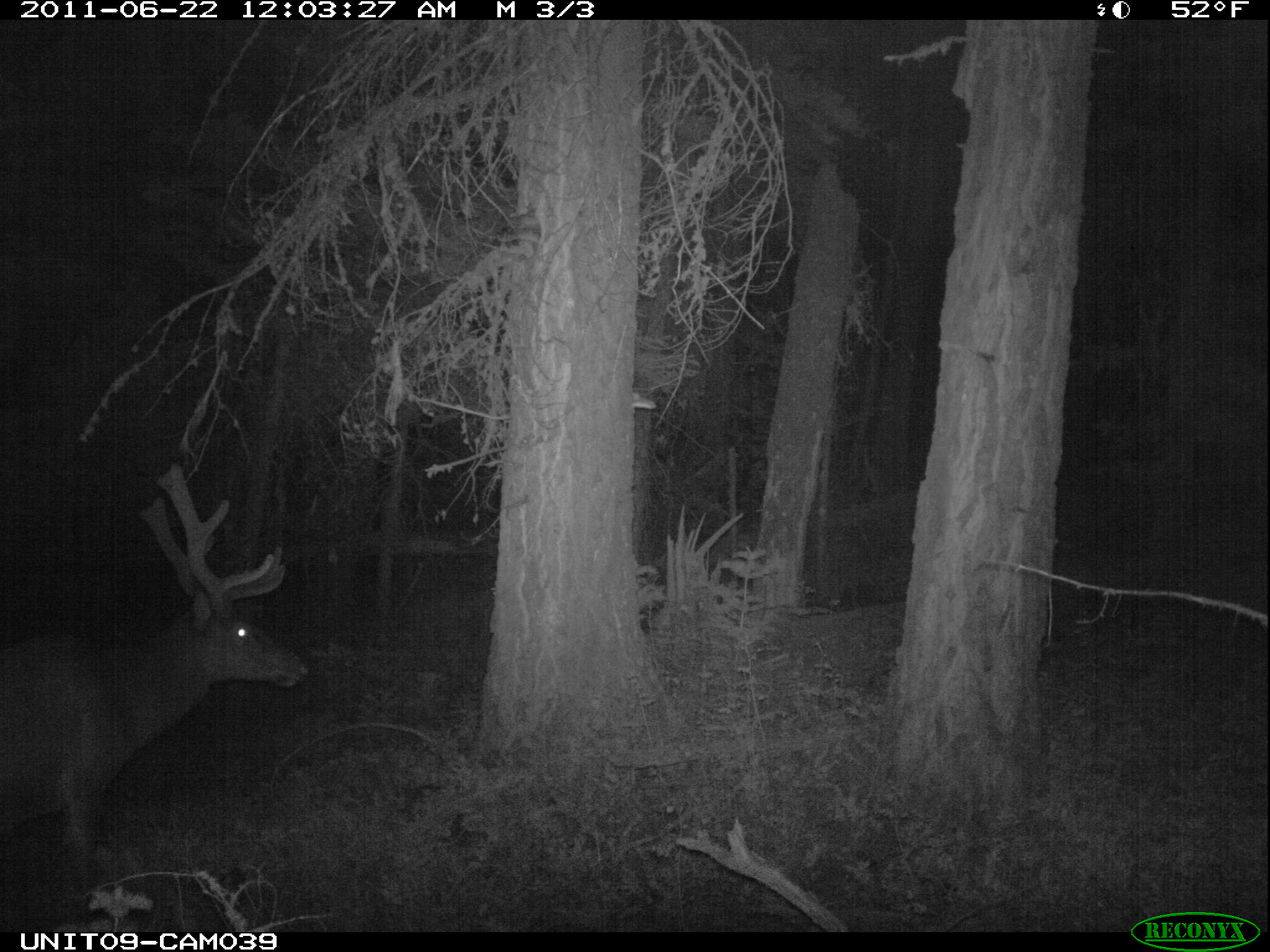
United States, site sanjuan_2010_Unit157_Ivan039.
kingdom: Animalia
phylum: Chordata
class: Mammalia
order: Artiodactyla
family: Cervidae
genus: Cervus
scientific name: Cervus elaphus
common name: red deer